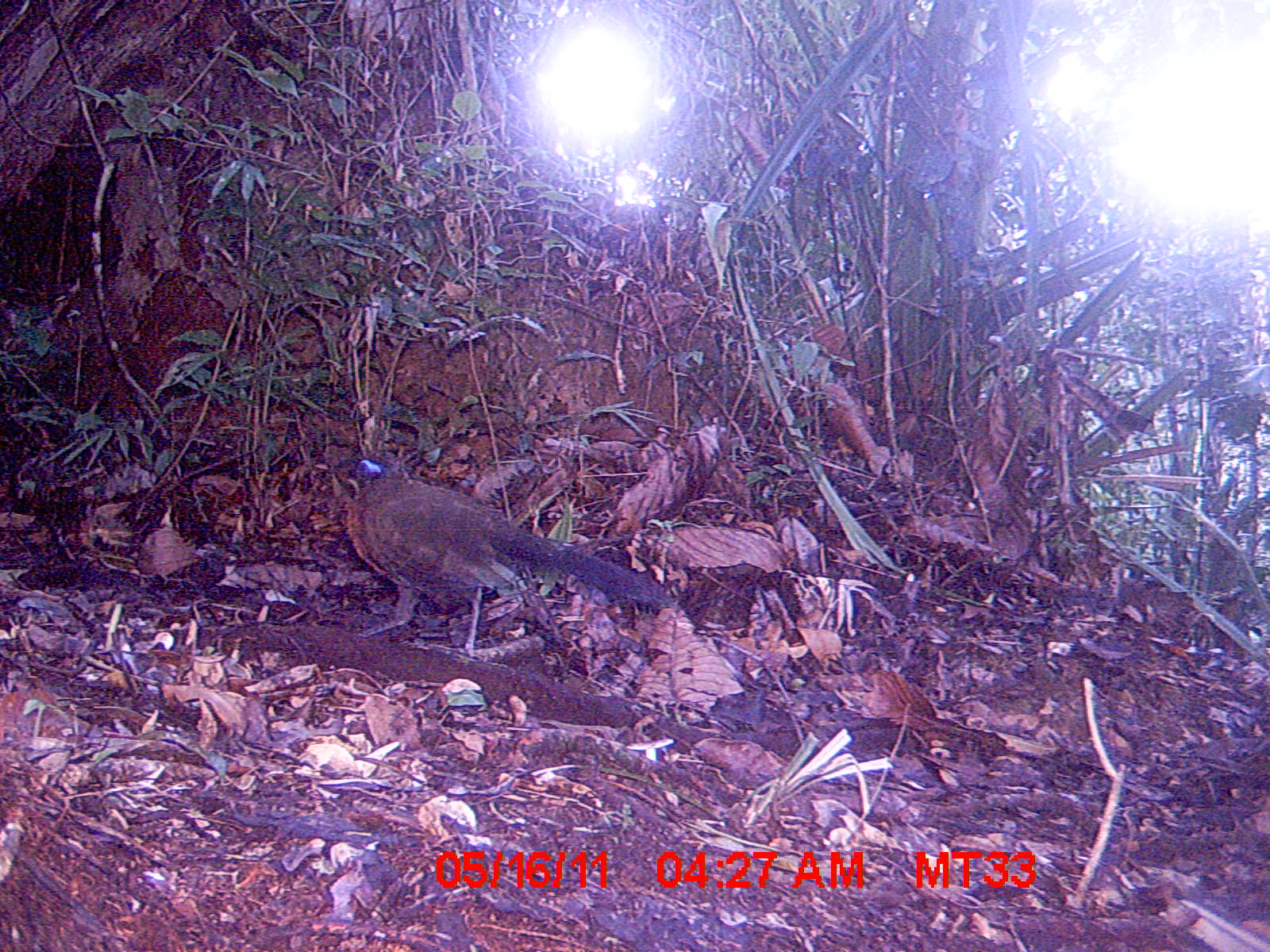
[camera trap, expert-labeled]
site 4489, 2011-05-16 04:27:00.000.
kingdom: Animalia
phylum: Chordata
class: Aves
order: Cuculiformes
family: Cuculidae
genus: Coua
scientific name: Coua serriana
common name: red-breasted coua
Coua serriana (red-breasted coua), count 1.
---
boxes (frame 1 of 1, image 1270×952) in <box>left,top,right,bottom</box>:
coua serriana: <box>309,454,676,662</box>